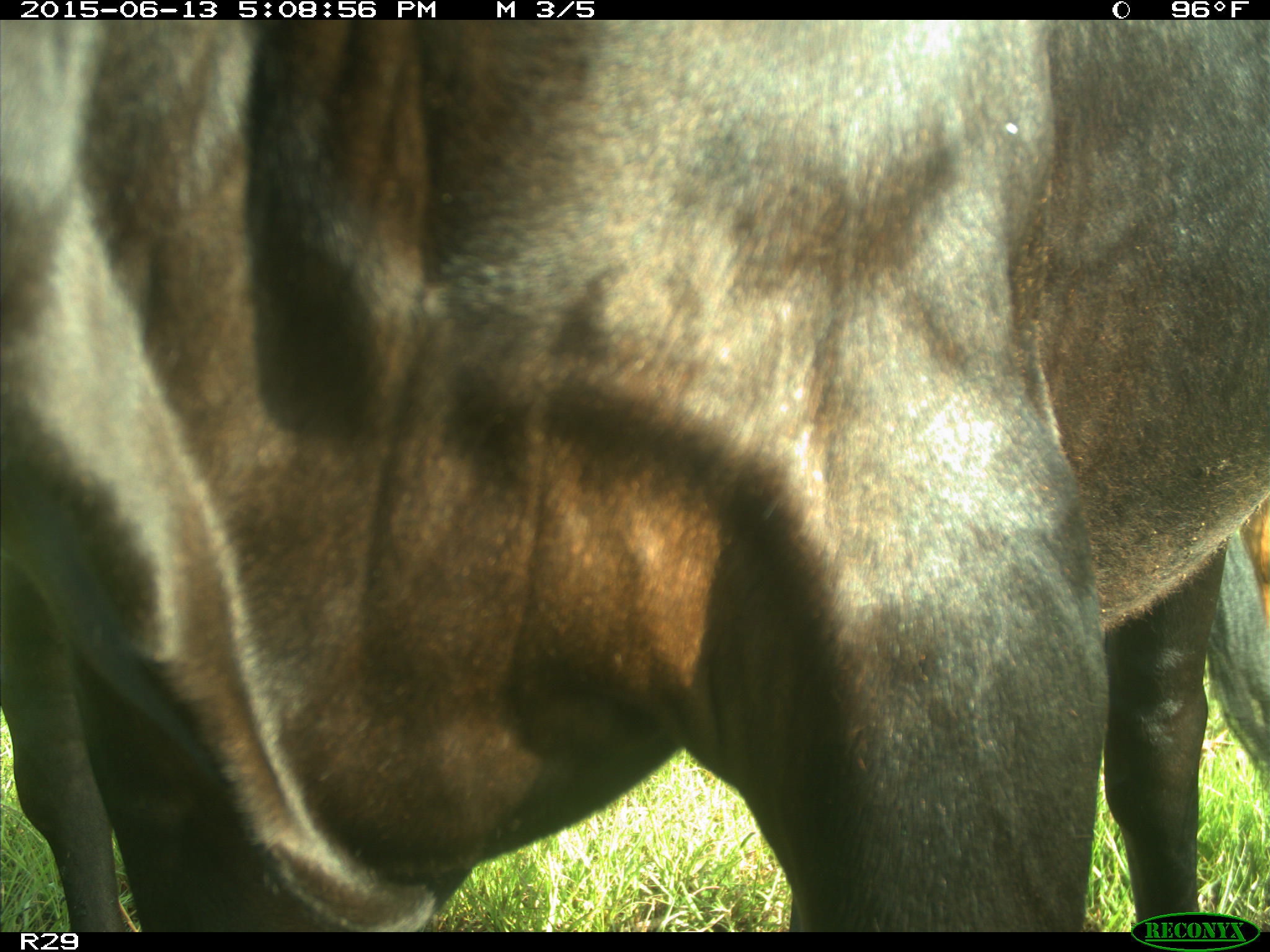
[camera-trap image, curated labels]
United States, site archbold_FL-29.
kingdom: Animalia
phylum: Chordata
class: Mammalia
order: Artiodactyla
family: Bovidae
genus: Bos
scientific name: Bos taurus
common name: domestic cow